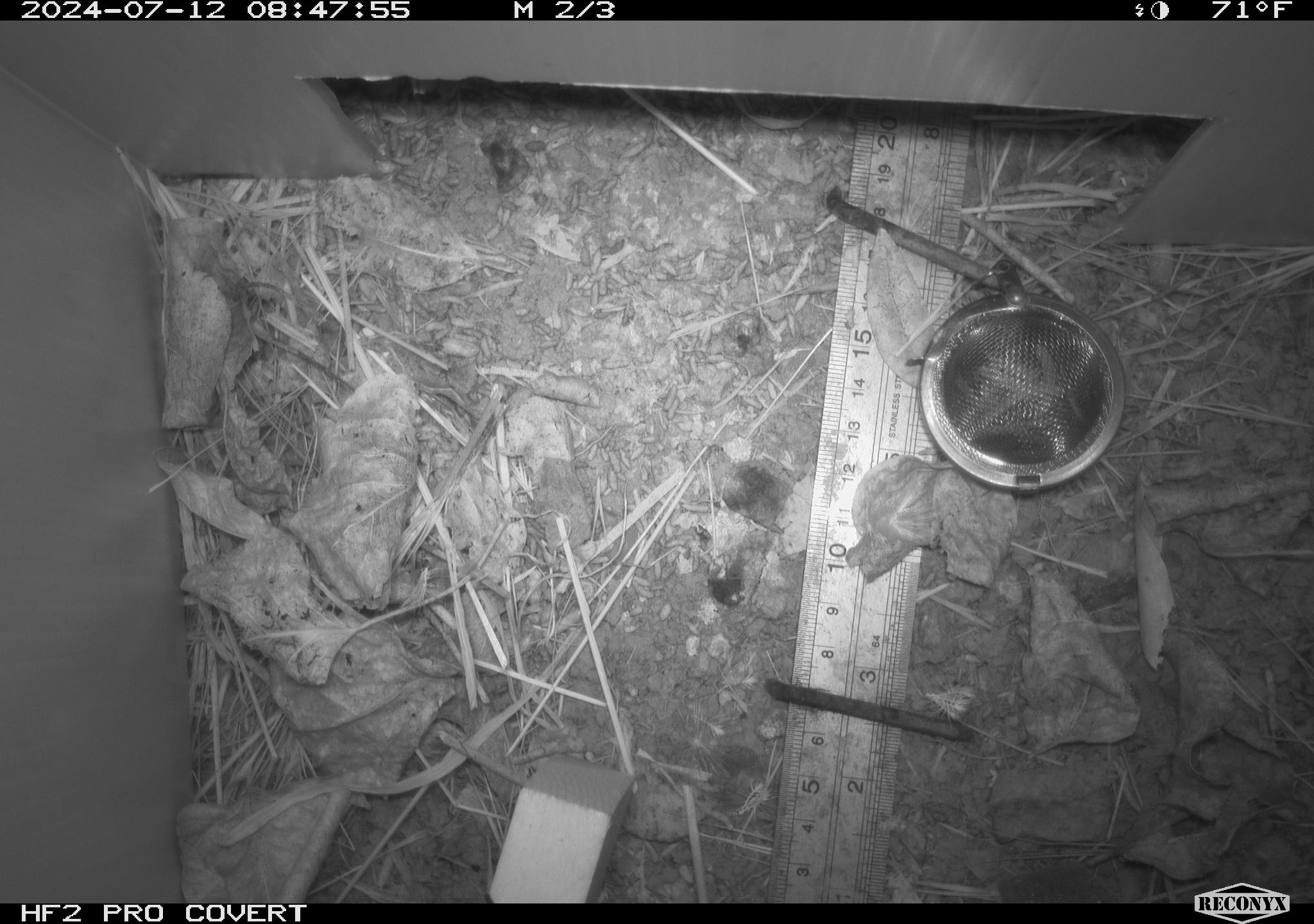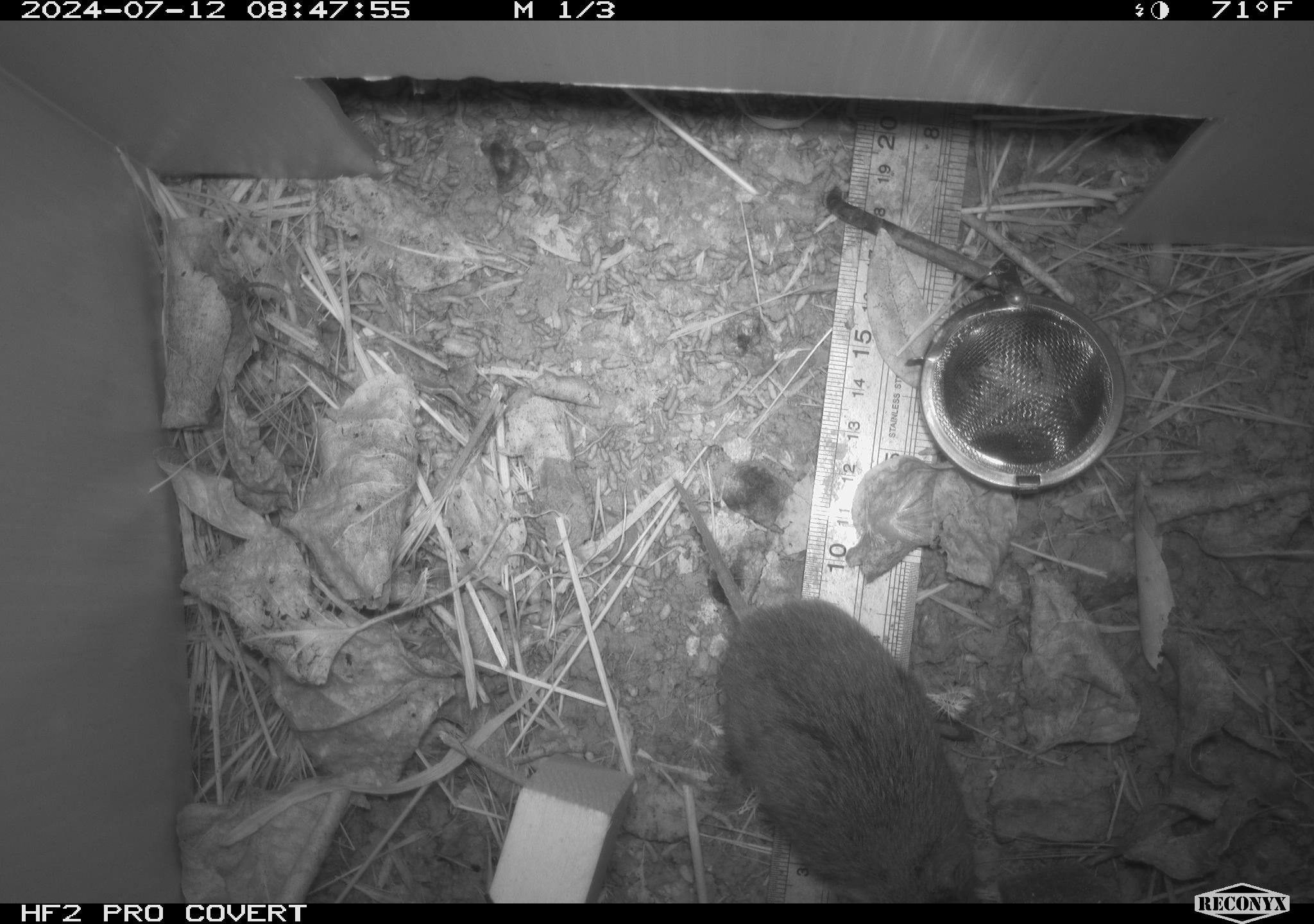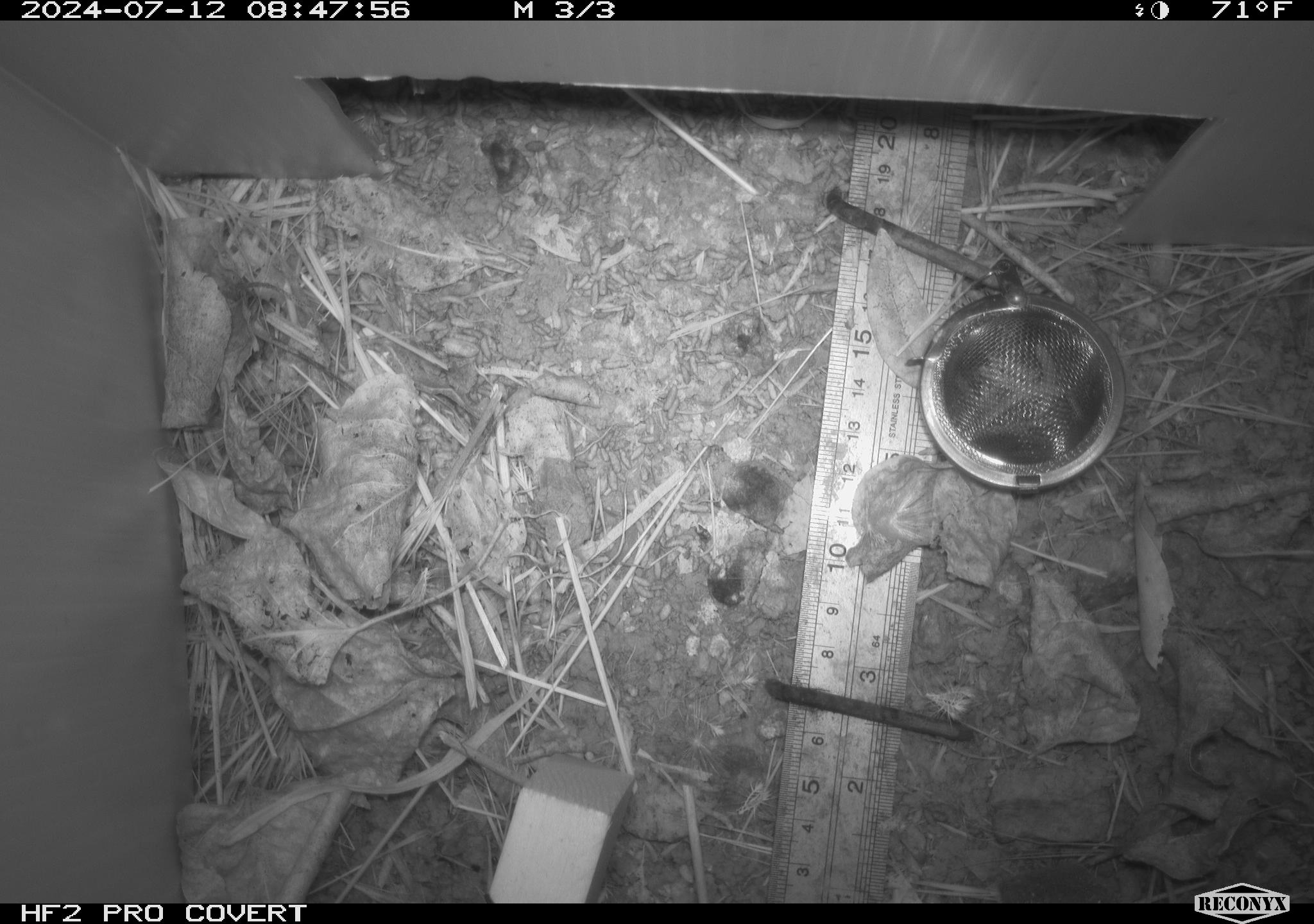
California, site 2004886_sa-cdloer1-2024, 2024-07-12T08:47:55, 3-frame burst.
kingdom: Animalia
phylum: Chordata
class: Mammalia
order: Rodentia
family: Cricetidae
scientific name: Arvicolinae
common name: voles, lemmings, and muskrats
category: arvicolinae subfamily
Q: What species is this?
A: Arvicolinae subfamily (voles, lemmings, and muskrats) (Arvicolinae).